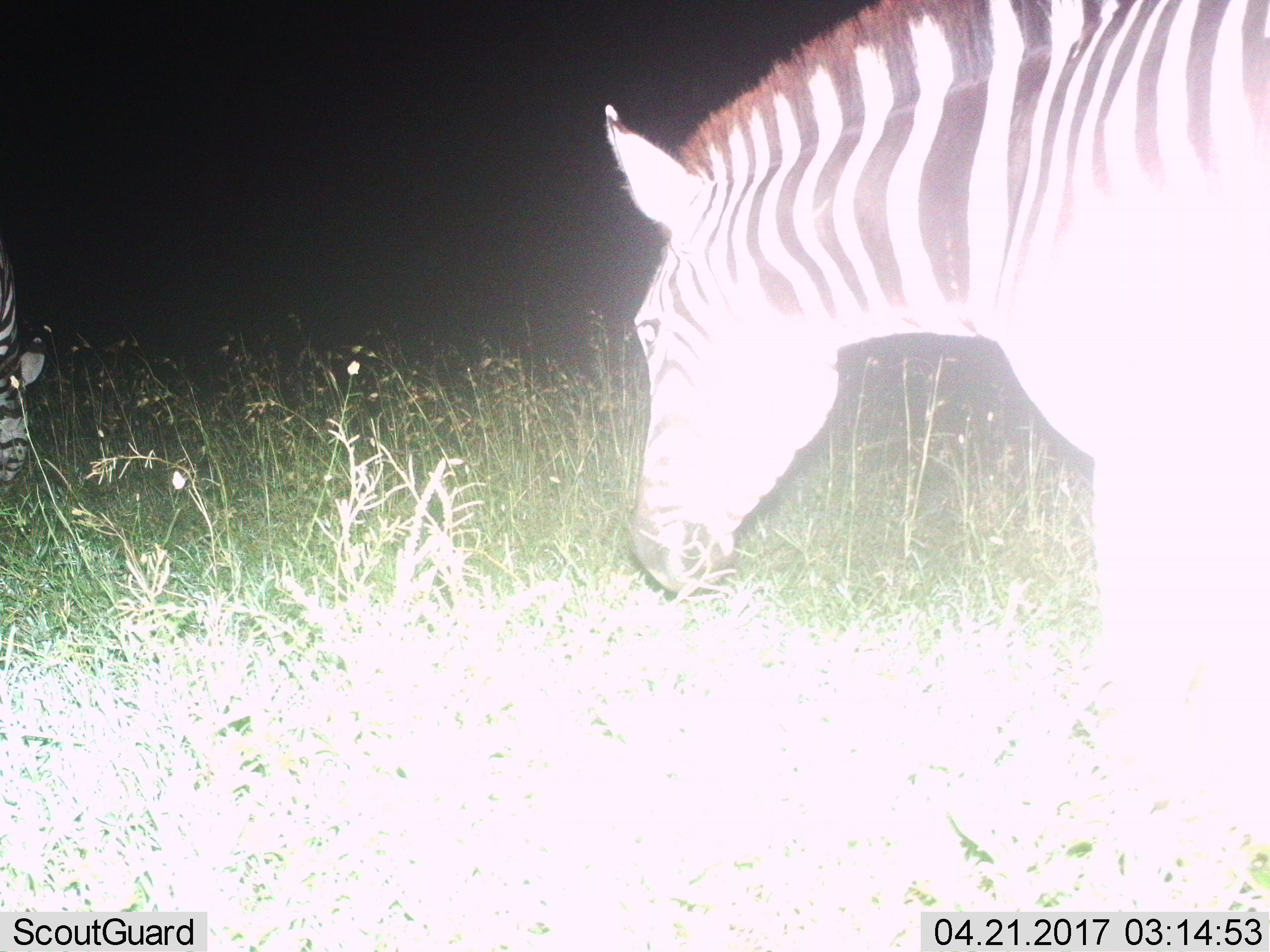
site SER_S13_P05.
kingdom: Animalia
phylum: Chordata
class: Mammalia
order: Perissodactyla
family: Equidae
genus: Equus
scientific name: Equus quagga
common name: plains zebra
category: zebraplains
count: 2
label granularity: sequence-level